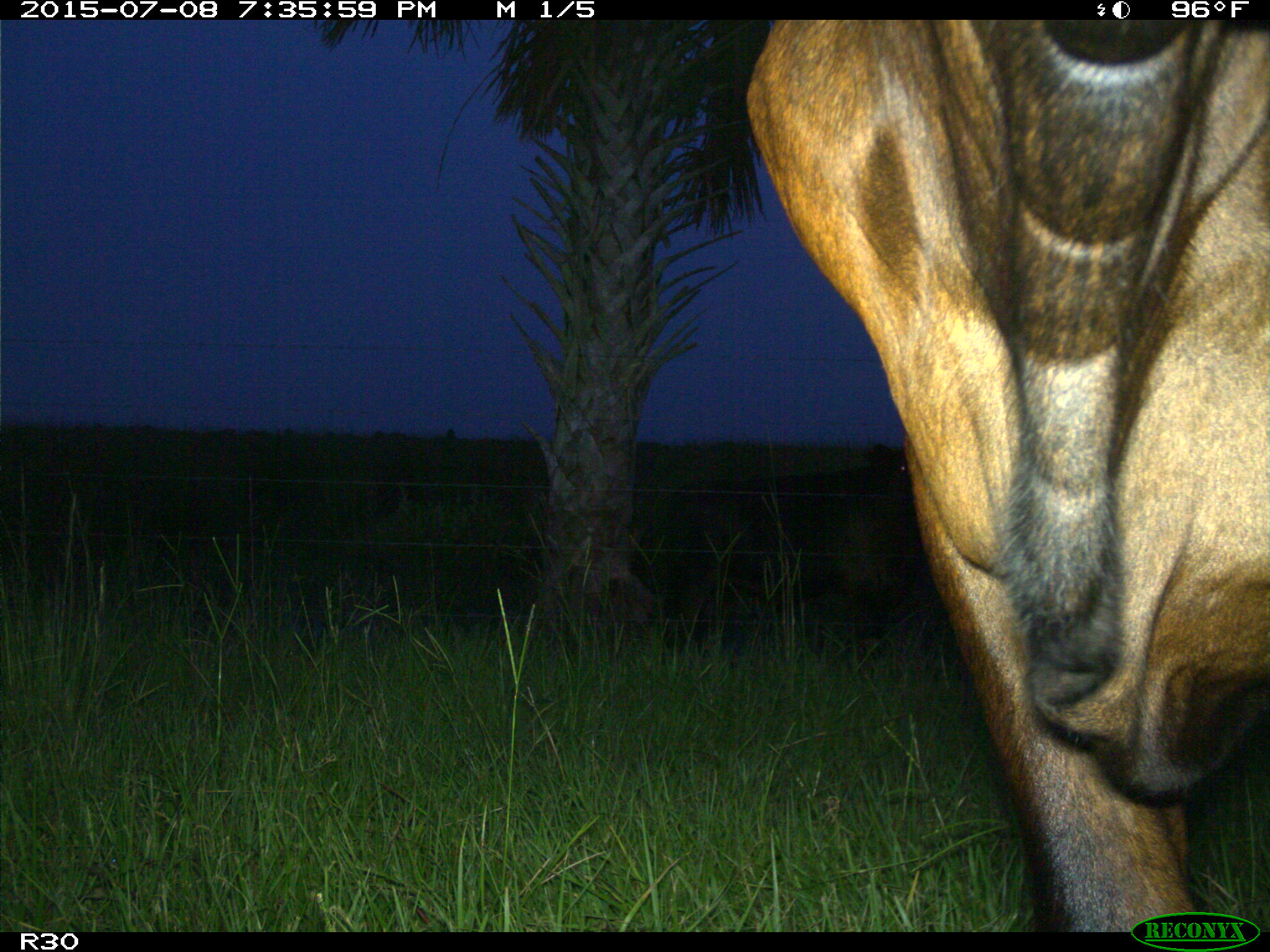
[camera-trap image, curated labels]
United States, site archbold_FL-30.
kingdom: Animalia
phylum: Chordata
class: Mammalia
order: Artiodactyla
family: Bovidae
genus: Bos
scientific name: Bos taurus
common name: domestic cow